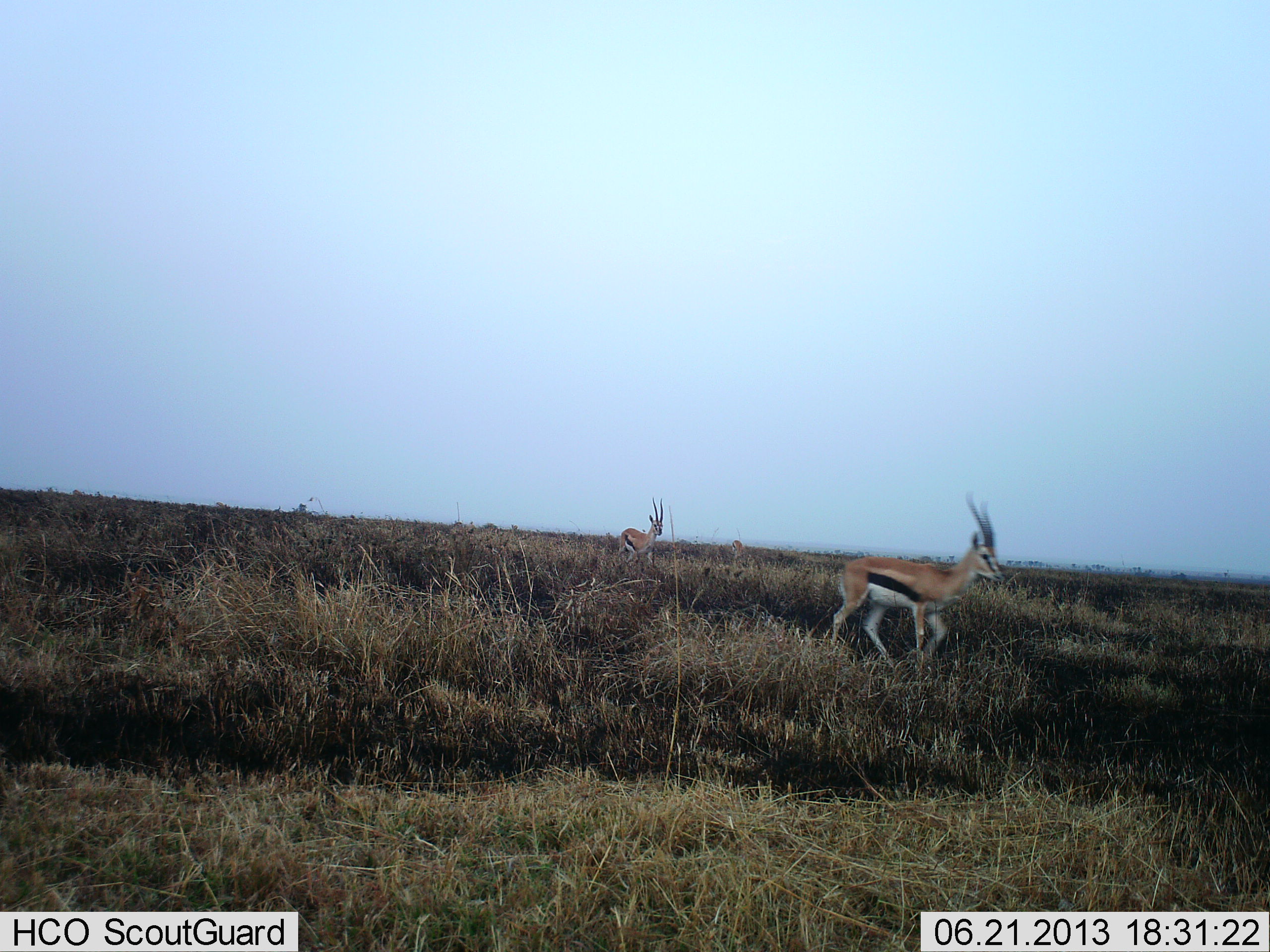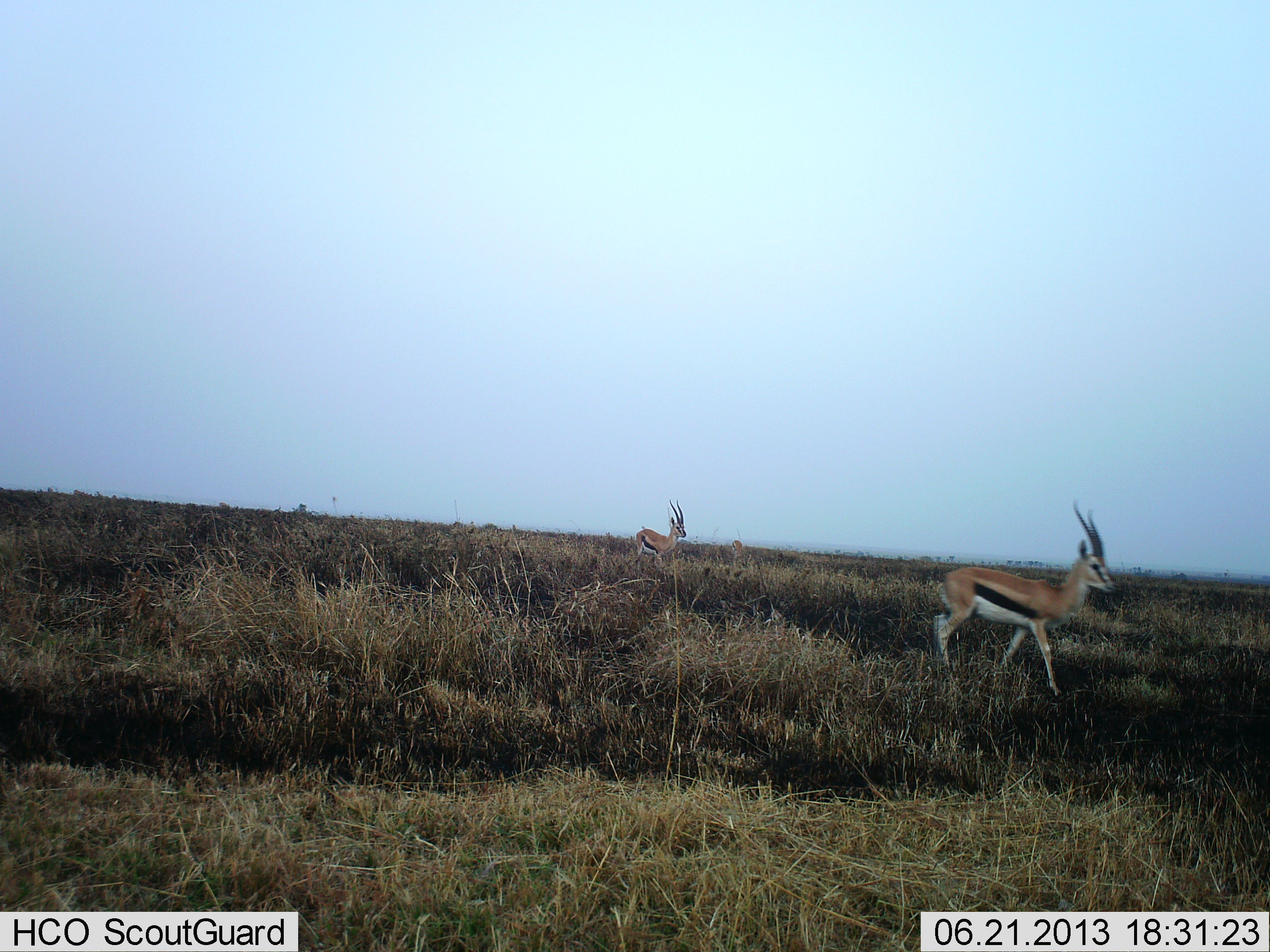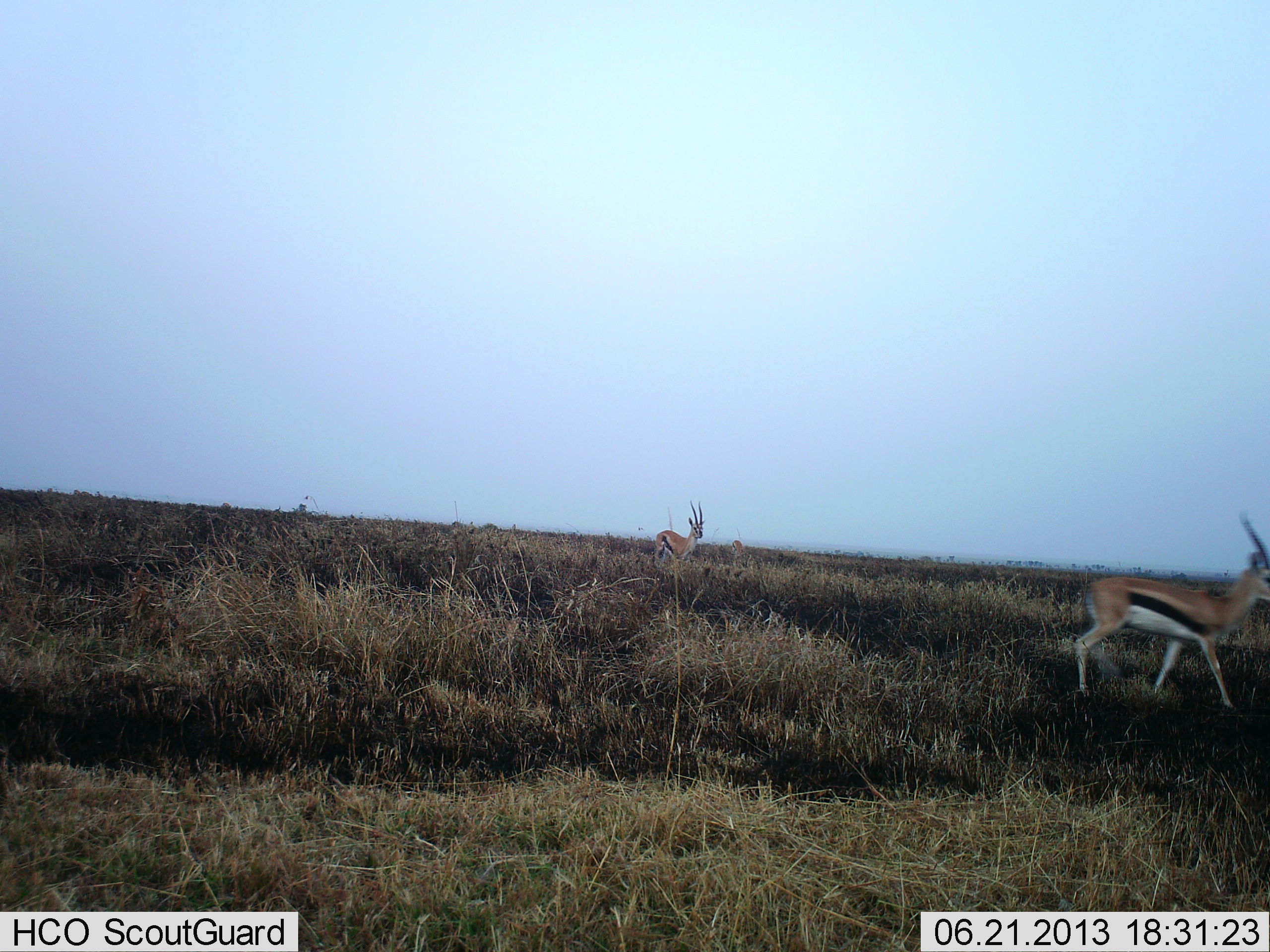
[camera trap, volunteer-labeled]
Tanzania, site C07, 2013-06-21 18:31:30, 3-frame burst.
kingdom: Animalia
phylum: Chordata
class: Mammalia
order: Artiodactyla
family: Bovidae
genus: Eudorcas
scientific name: Eudorcas thomsonii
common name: thomson's gazelle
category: gazellethomsons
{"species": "gazellethomsons (thomson's gazelle) (Eudorcas thomsonii)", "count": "2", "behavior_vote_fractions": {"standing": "0%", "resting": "0%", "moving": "100%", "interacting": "0%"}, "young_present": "0%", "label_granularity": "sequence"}